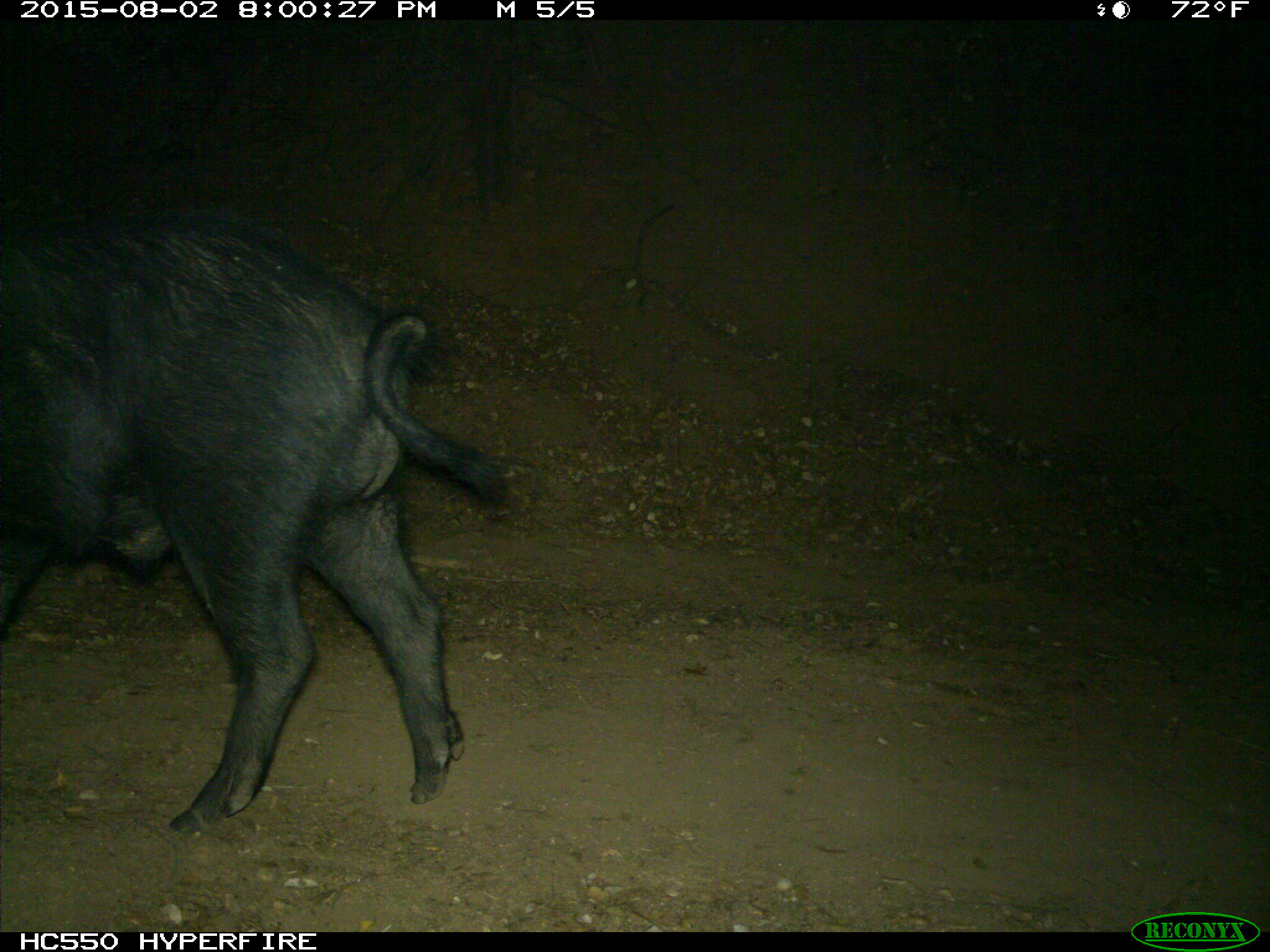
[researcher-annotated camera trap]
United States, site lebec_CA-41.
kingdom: Animalia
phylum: Chordata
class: Mammalia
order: Artiodactyla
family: Suidae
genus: Sus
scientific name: Sus scrofa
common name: wild boar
Sus scrofa (wild boar).